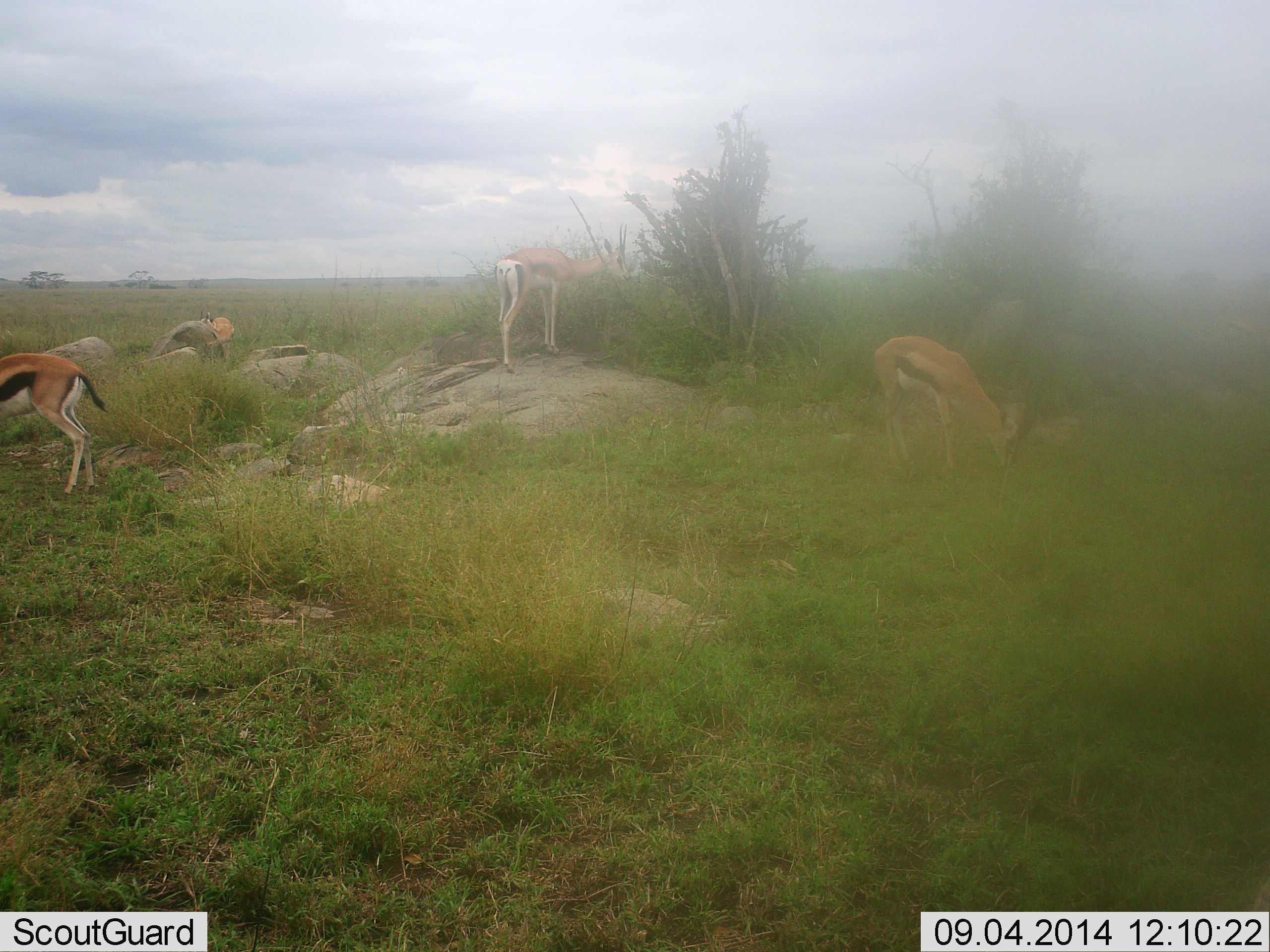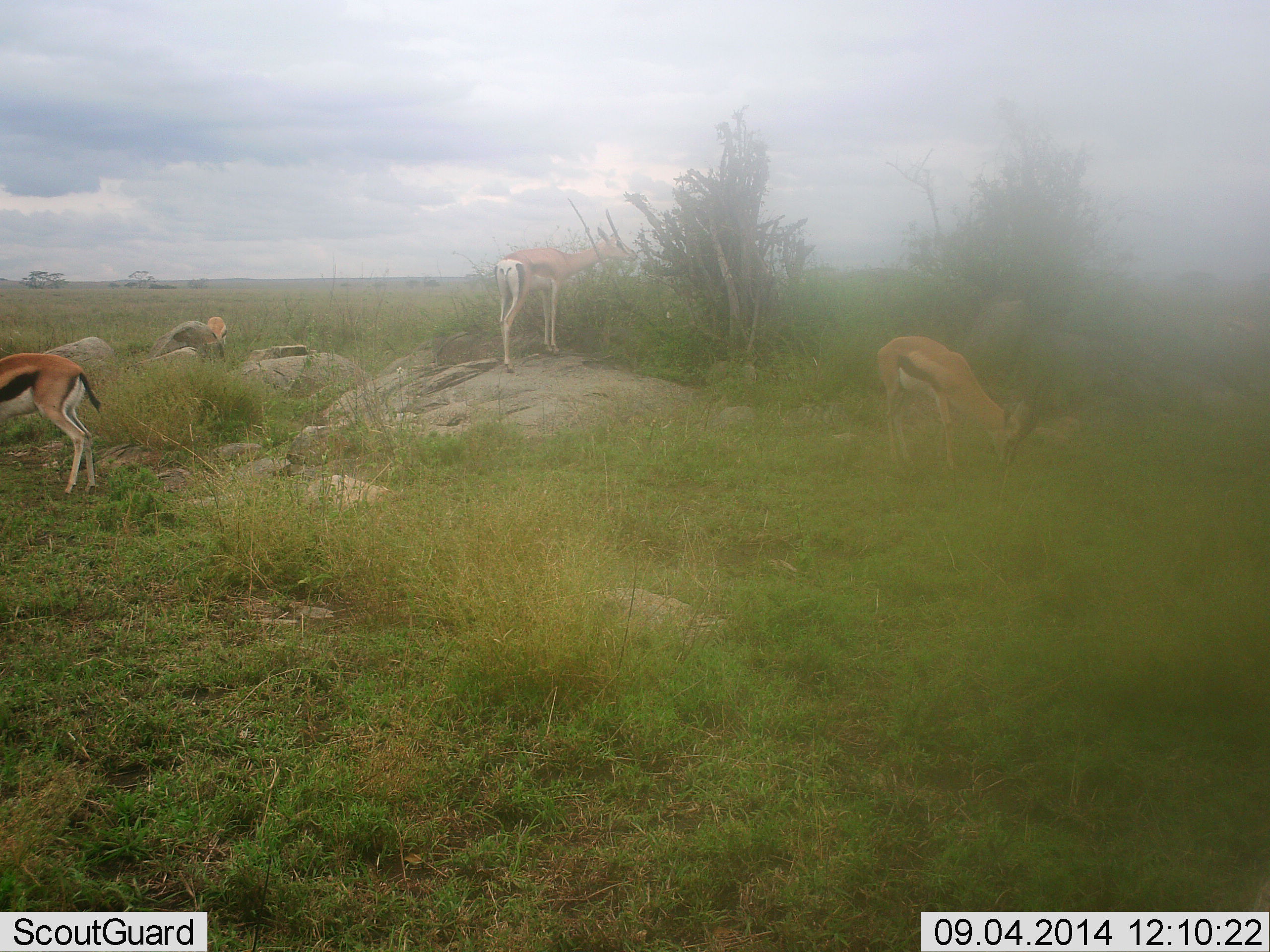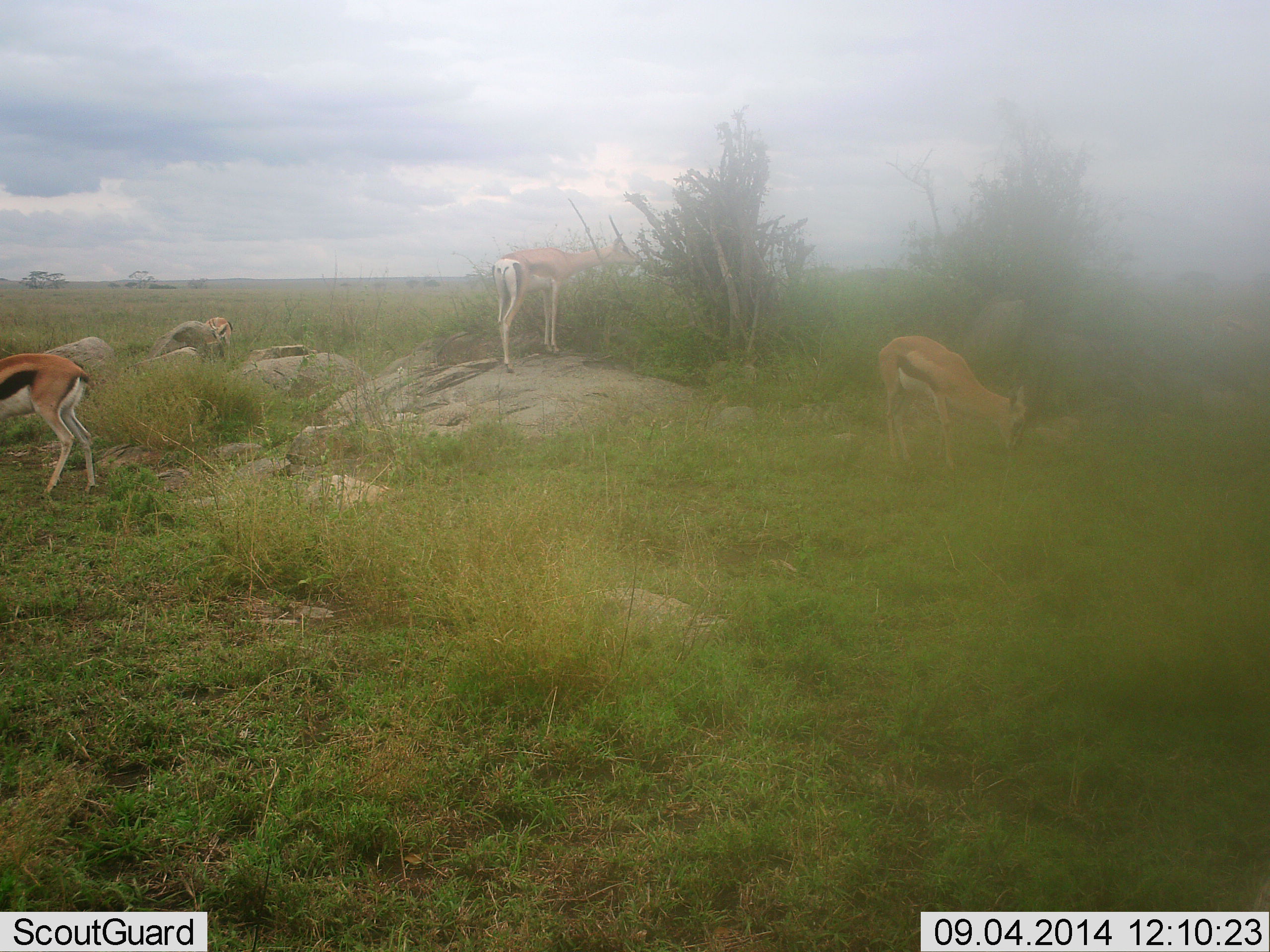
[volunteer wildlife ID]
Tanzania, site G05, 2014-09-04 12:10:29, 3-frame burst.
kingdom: Animalia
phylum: Chordata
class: Mammalia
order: Artiodactyla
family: Bovidae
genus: Eudorcas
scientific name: Eudorcas thomsonii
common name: thomson's gazelle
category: gazellethomsons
Gazellethomsons (thomson's gazelle) (Eudorcas thomsonii), count 4. Behavior (volunteer vote fractions): standing 36%, resting 0%, moving 0%, interacting 0%. Young present (vote fraction): 0%. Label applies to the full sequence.